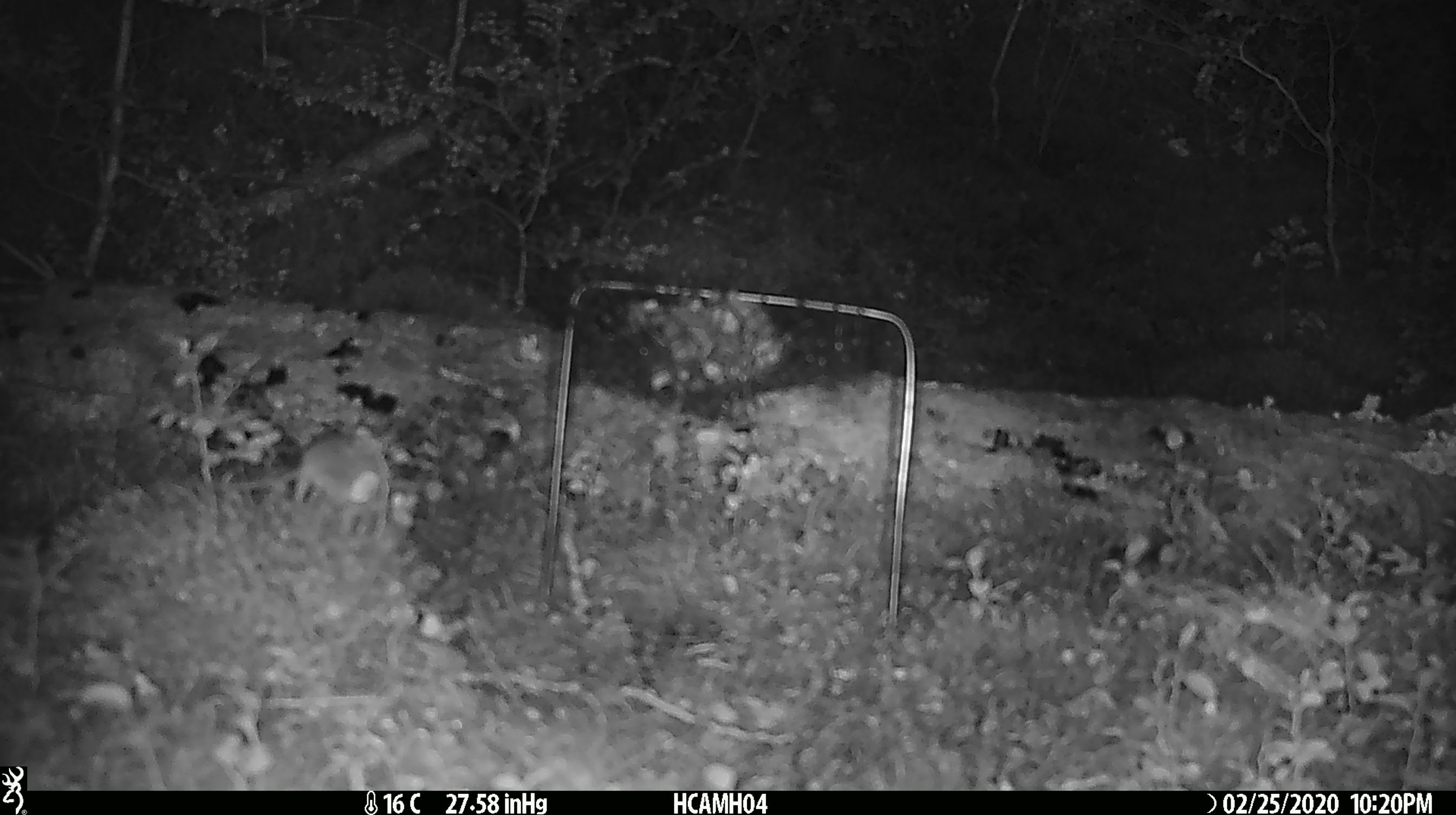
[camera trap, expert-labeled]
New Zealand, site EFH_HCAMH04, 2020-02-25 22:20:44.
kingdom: Animalia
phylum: Chordata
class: Mammalia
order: Rodentia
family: Muridae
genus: Mus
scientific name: Mus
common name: mouse